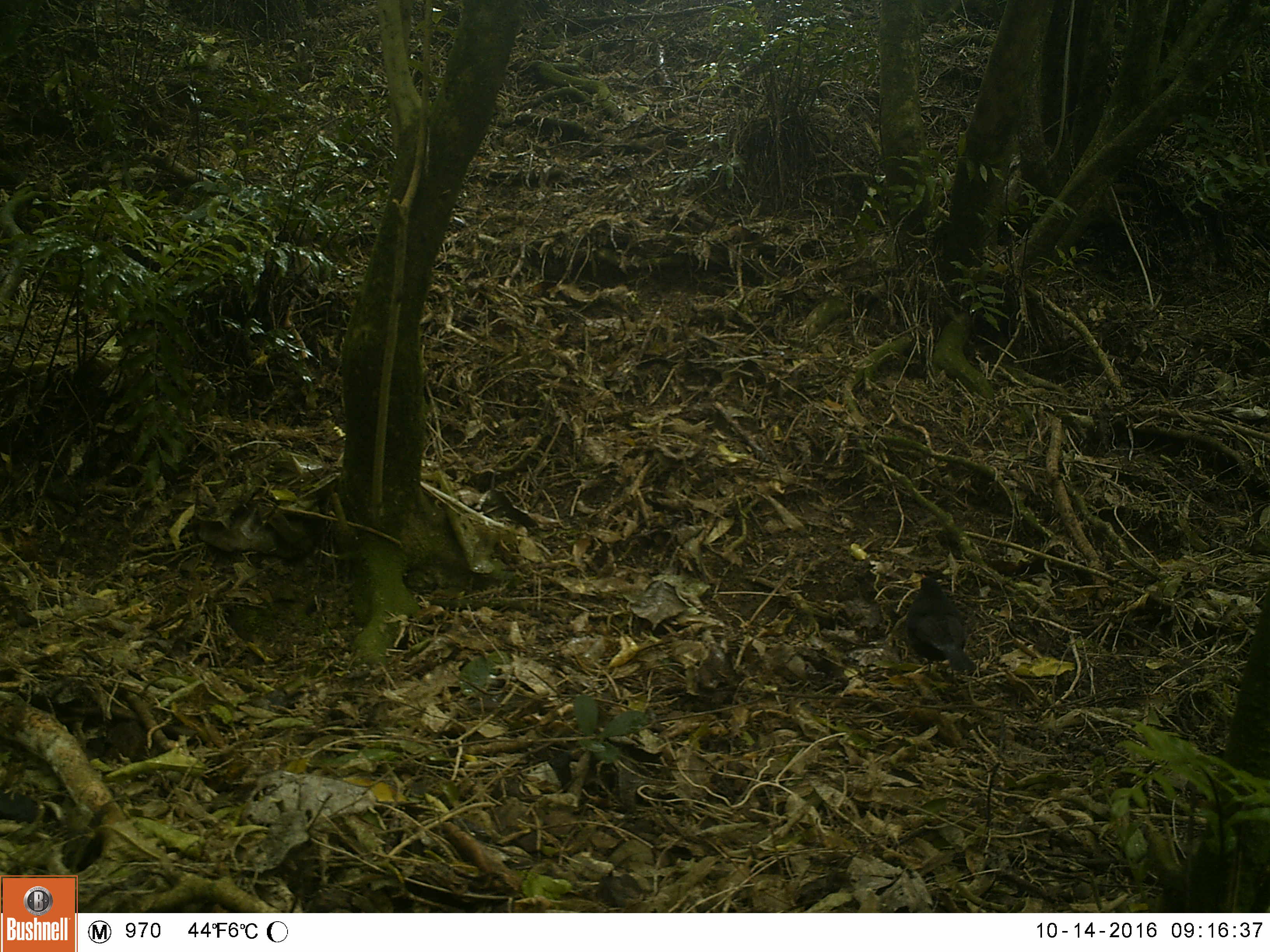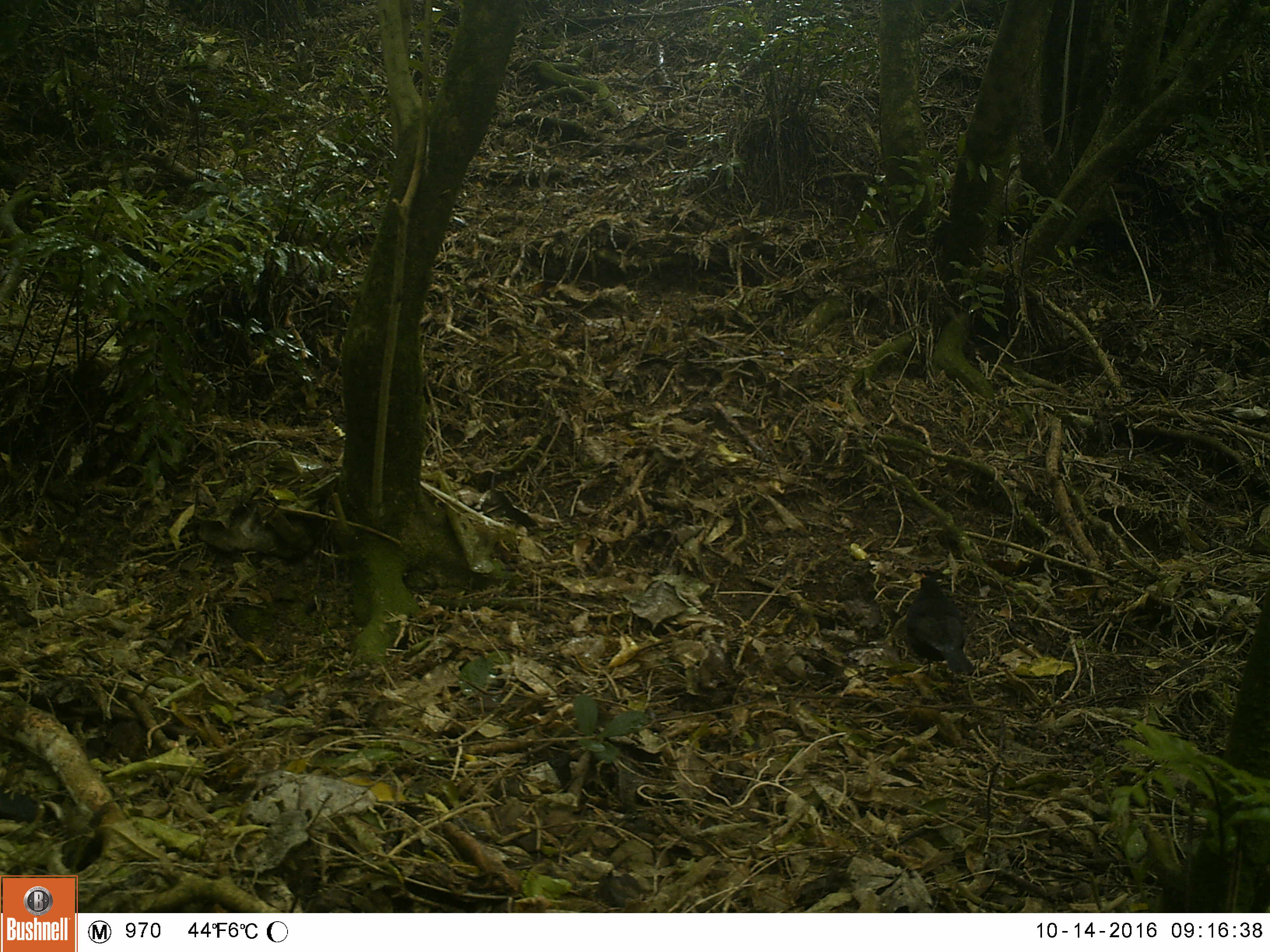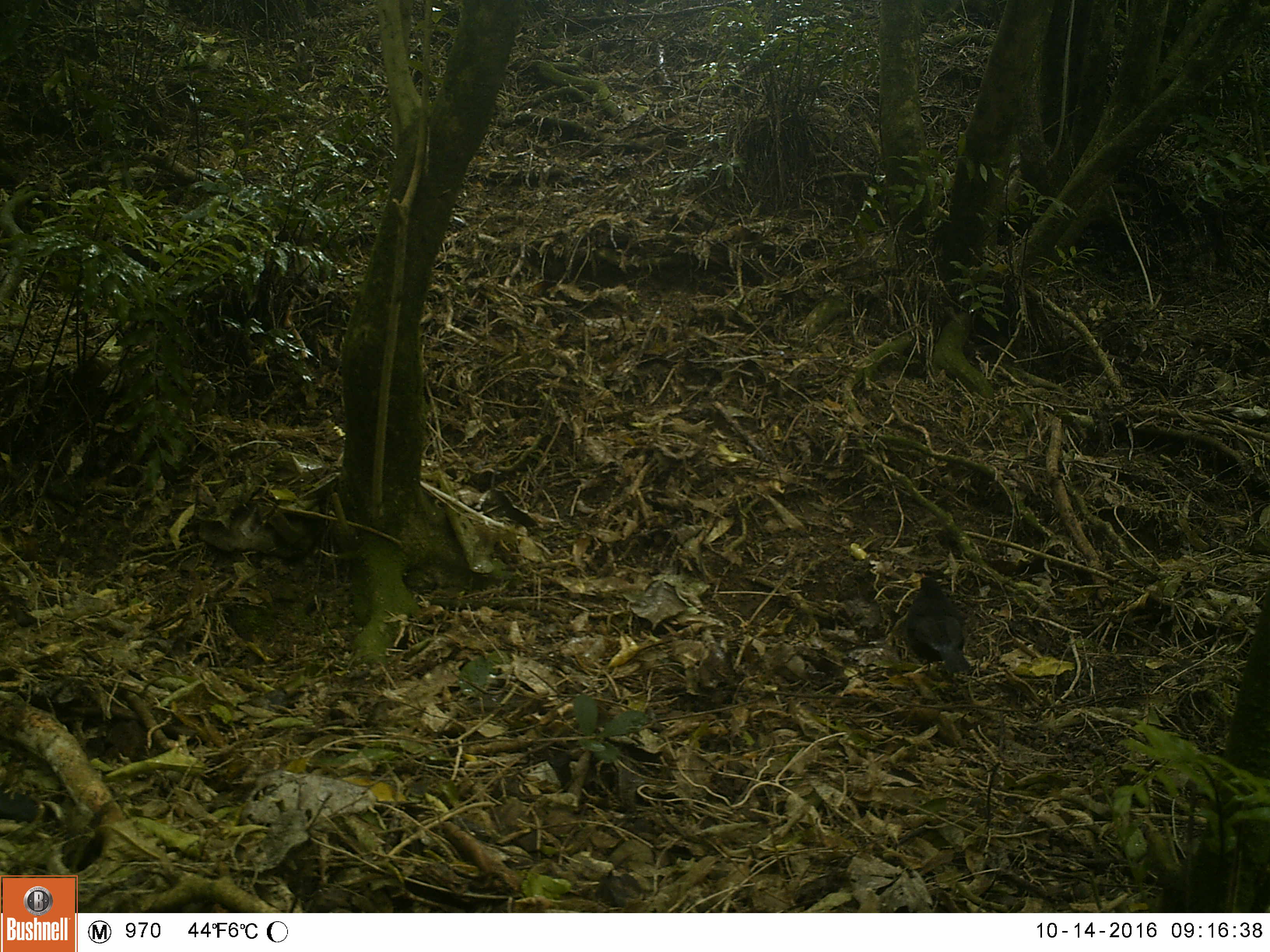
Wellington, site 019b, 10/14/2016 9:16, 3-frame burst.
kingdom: Animalia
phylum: Chordata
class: Aves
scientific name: Aves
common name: bird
Bird (Aves).